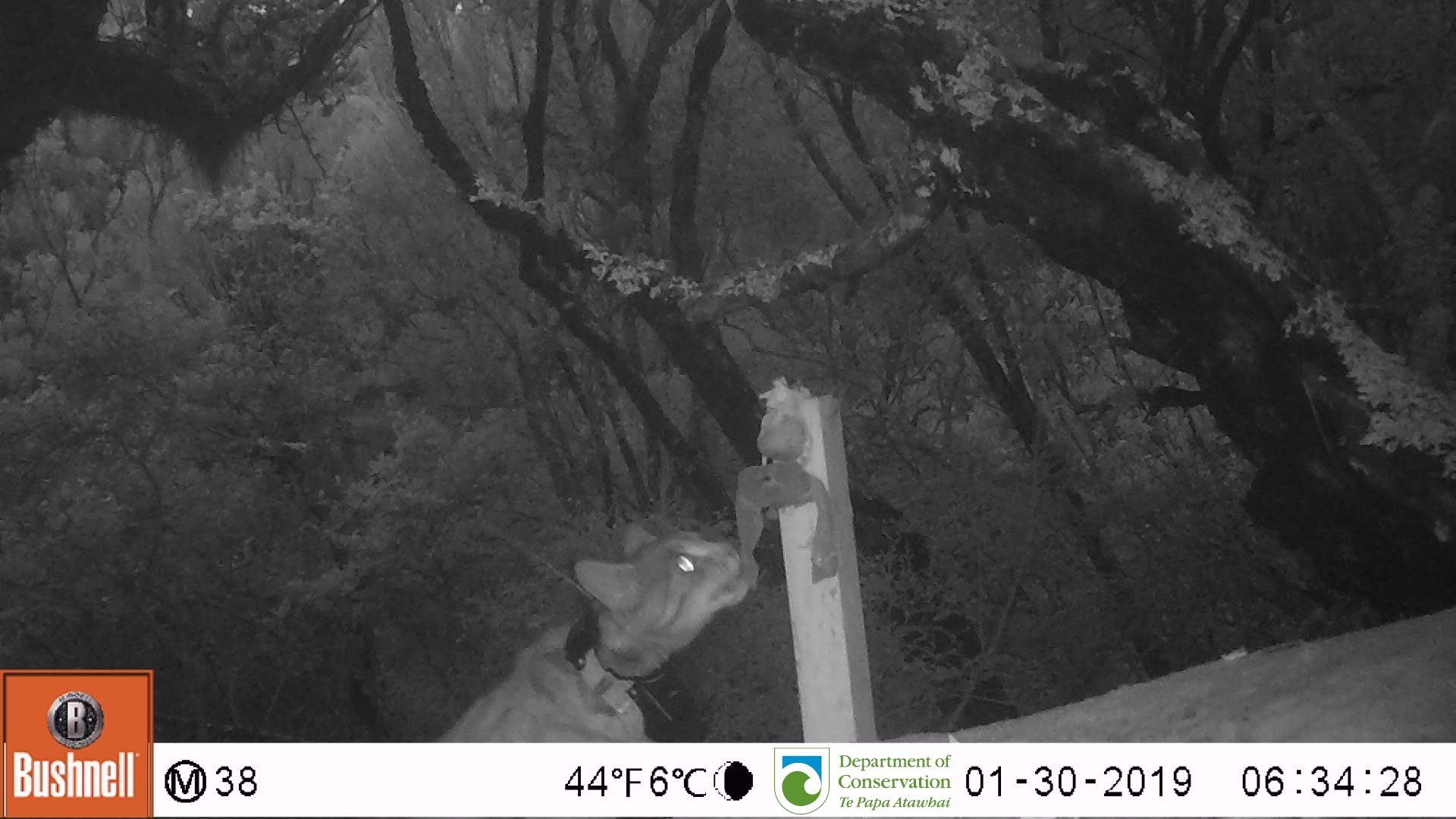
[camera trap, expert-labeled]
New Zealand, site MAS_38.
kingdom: Animalia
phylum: Chordata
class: Mammalia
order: Carnivora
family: Felidae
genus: Felis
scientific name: Felis catus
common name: domestic cat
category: cat